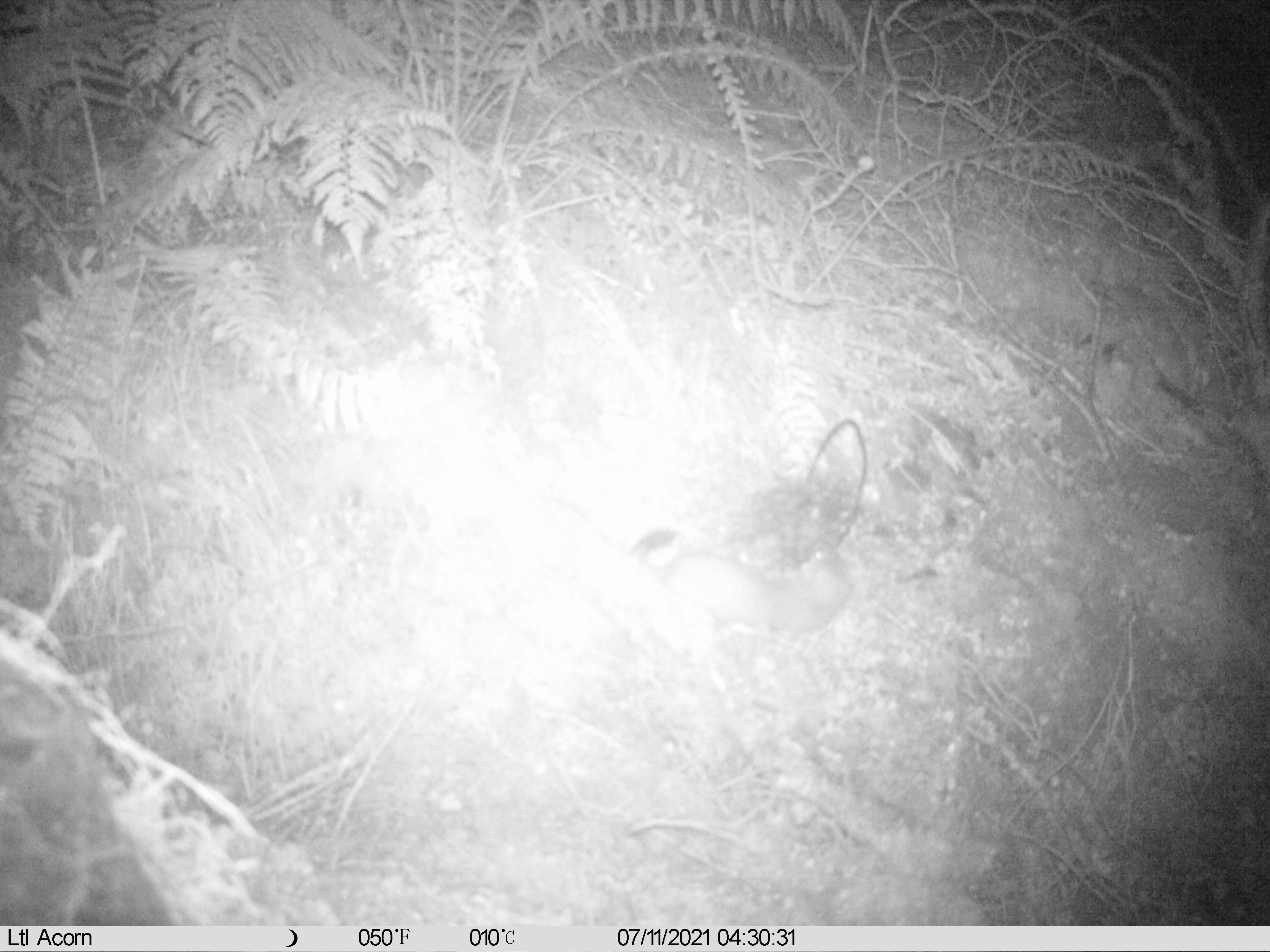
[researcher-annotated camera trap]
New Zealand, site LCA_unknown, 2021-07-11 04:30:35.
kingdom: Animalia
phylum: Chordata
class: Mammalia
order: Carnivora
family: Mustelidae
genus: Mustela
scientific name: Mustela erminea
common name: stoat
Stoat (Mustela erminea).